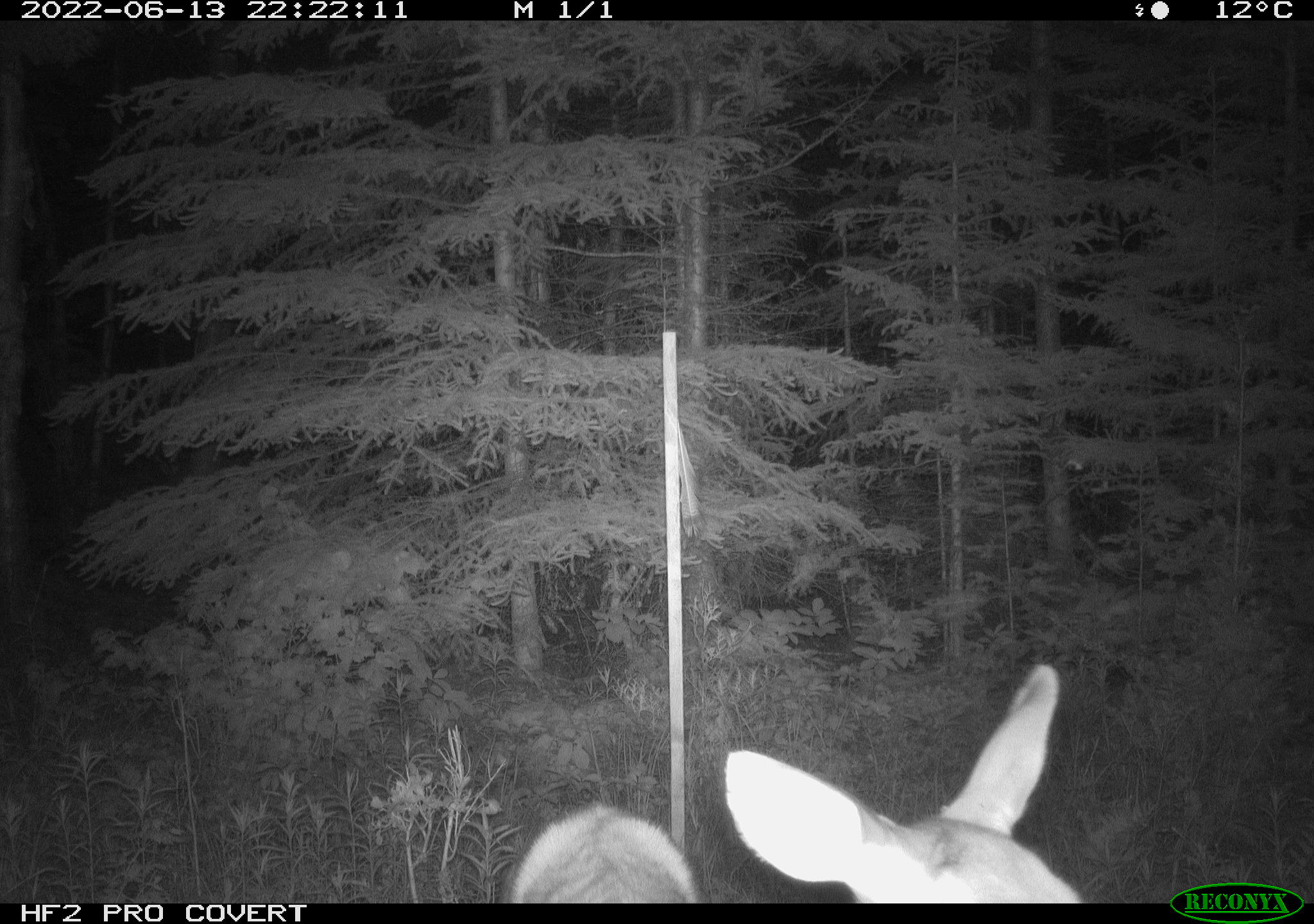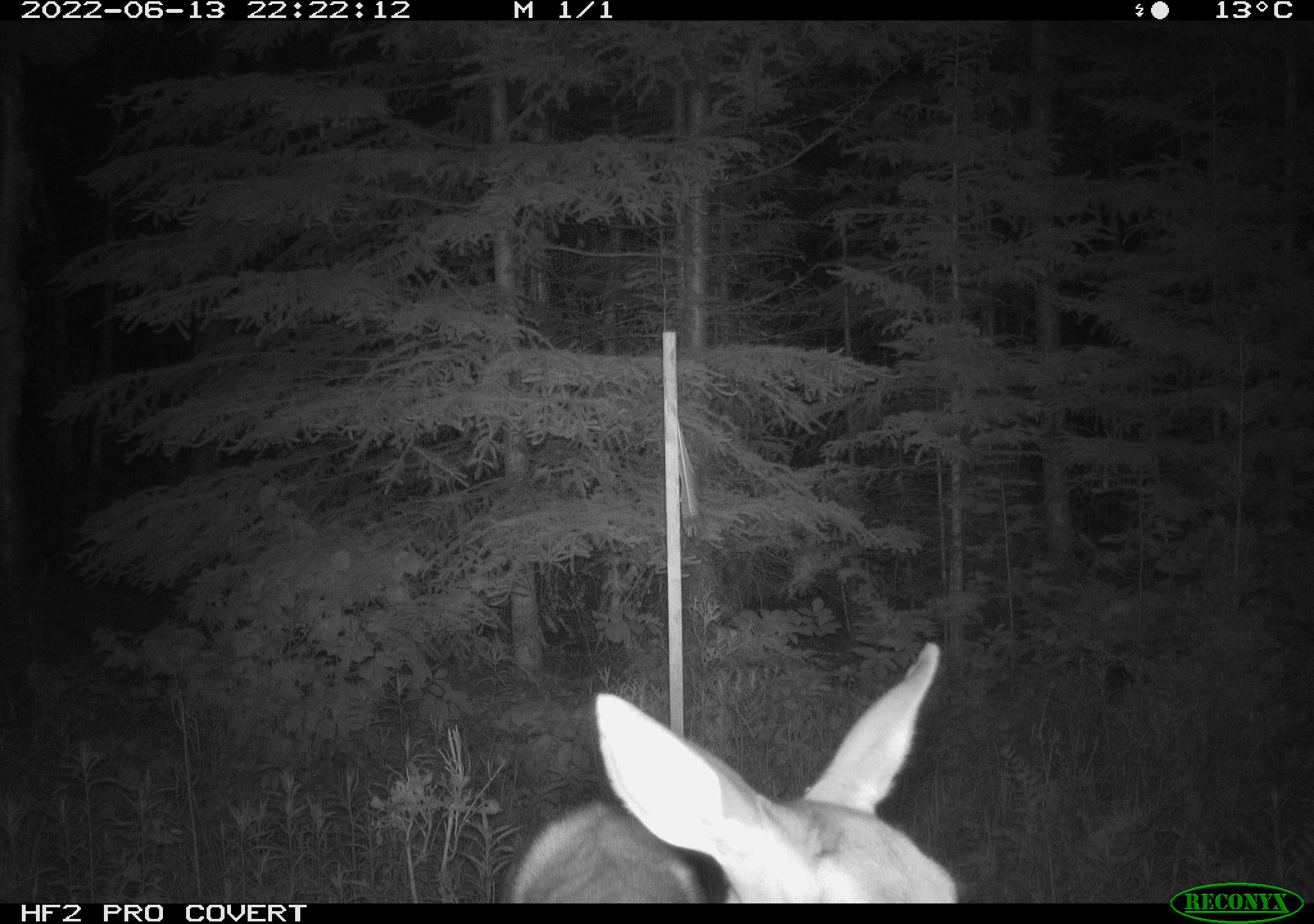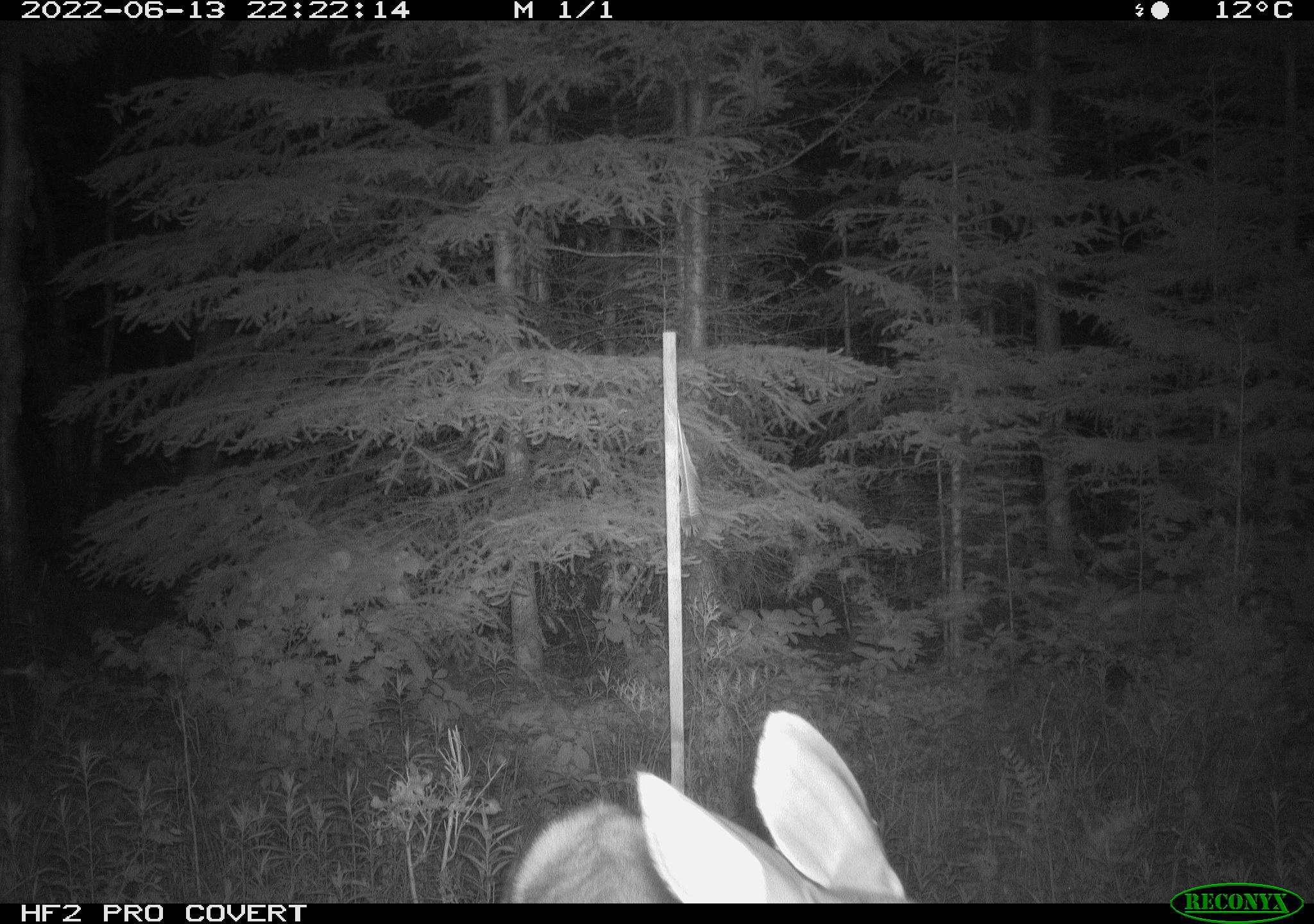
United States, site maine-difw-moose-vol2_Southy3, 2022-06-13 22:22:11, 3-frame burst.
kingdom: Animalia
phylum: Chordata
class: Mammalia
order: Artiodactyla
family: Cervidae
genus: Odocoileus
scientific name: Odocoileus virginianus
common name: white-tailed deer